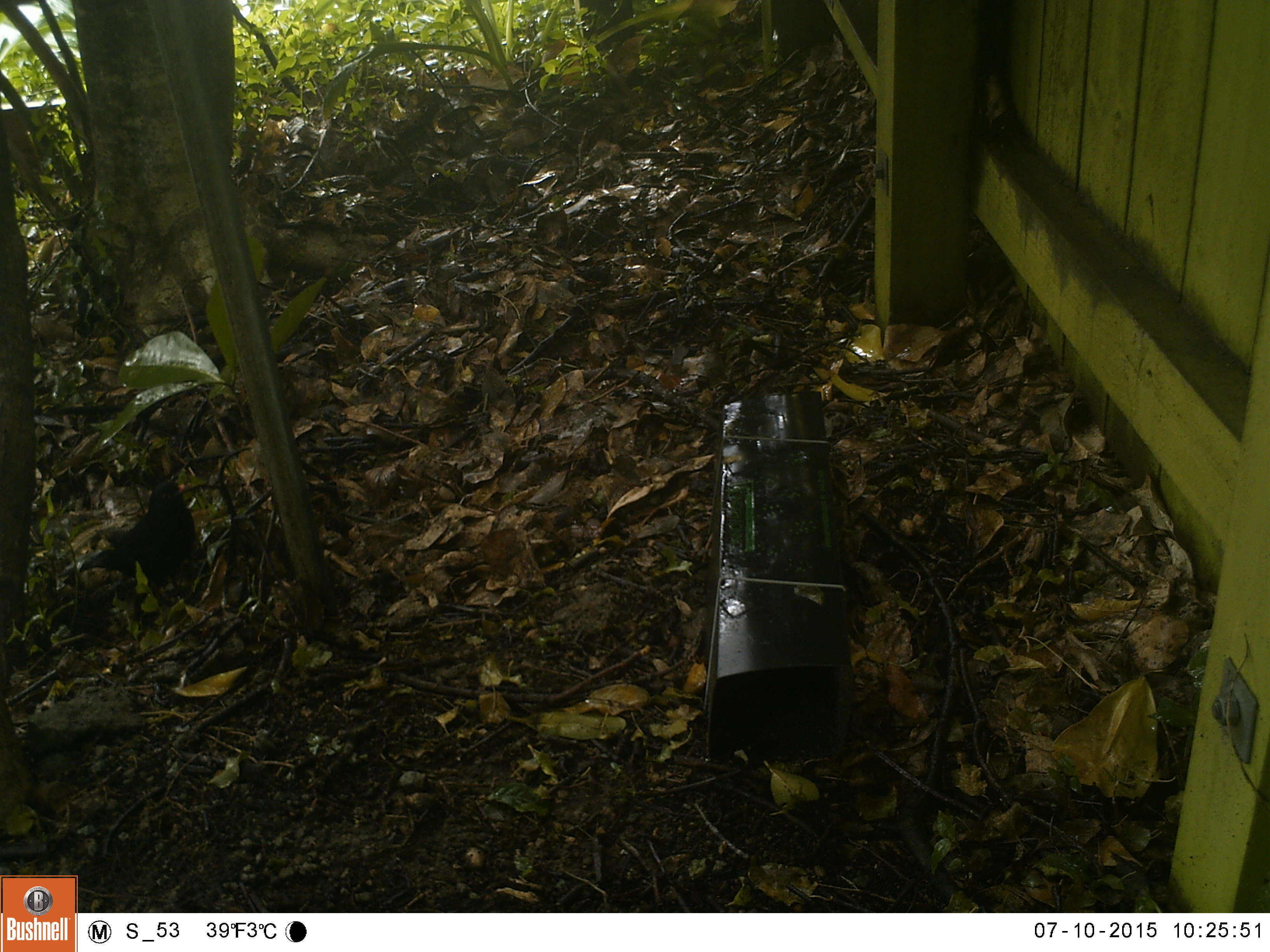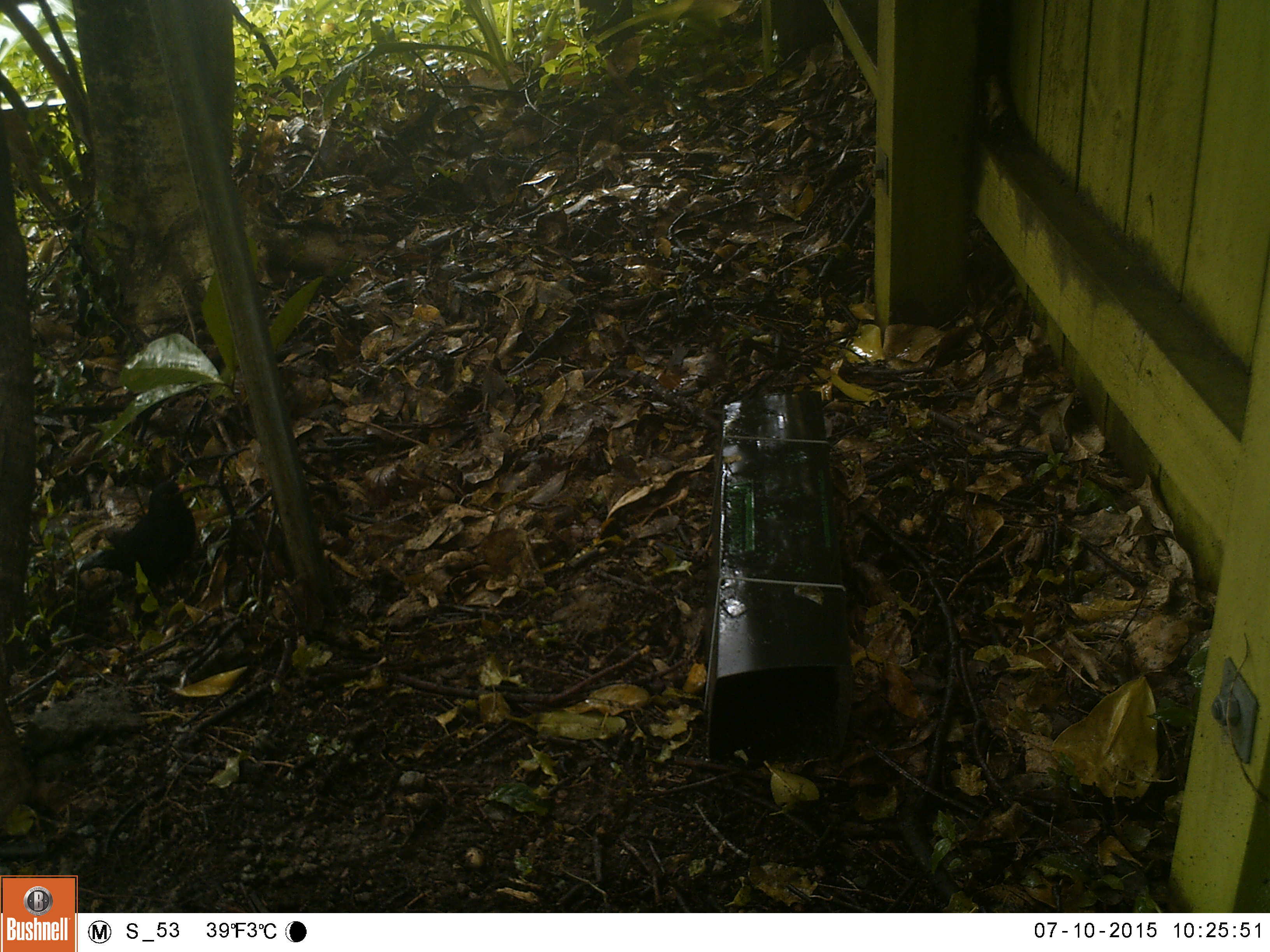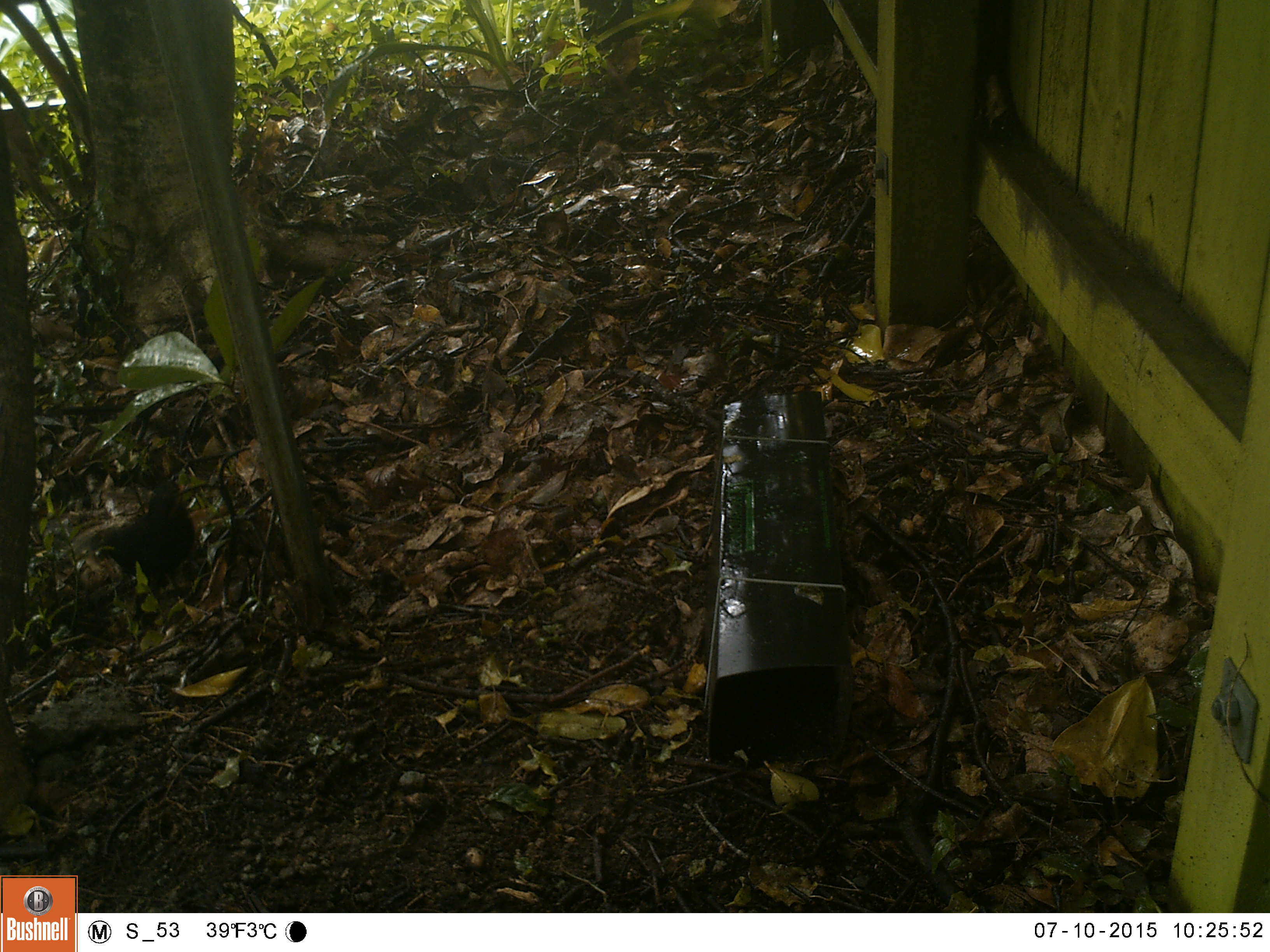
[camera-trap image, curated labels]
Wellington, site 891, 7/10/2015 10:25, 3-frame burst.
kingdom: Animalia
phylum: Chordata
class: Aves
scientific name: Aves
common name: bird